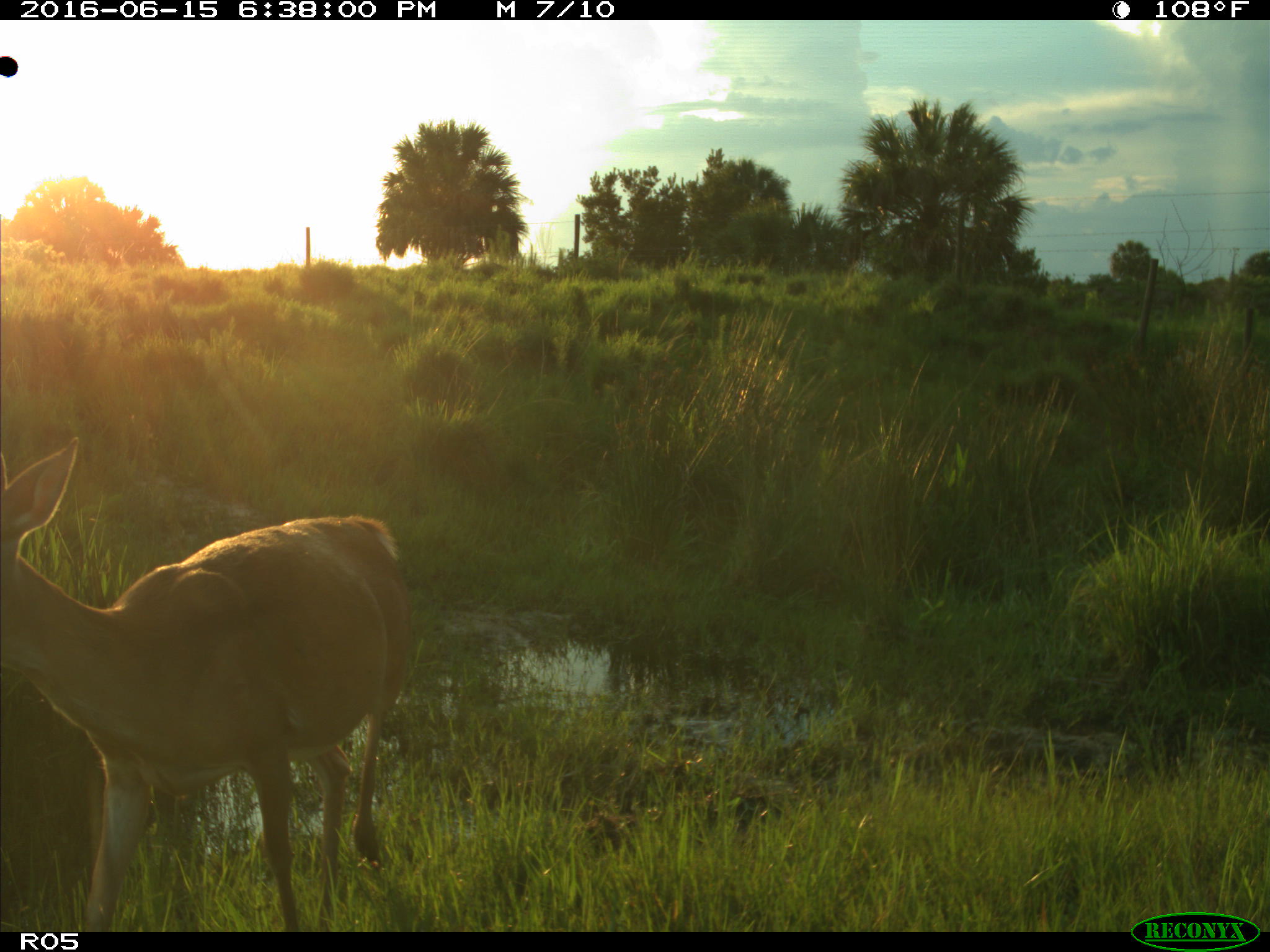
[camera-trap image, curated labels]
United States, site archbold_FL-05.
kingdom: Animalia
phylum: Chordata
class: Mammalia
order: Artiodactyla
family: Cervidae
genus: Odocoileus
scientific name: Odocoileus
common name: deer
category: unidentified deer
Unidentified deer (deer) (Odocoileus).